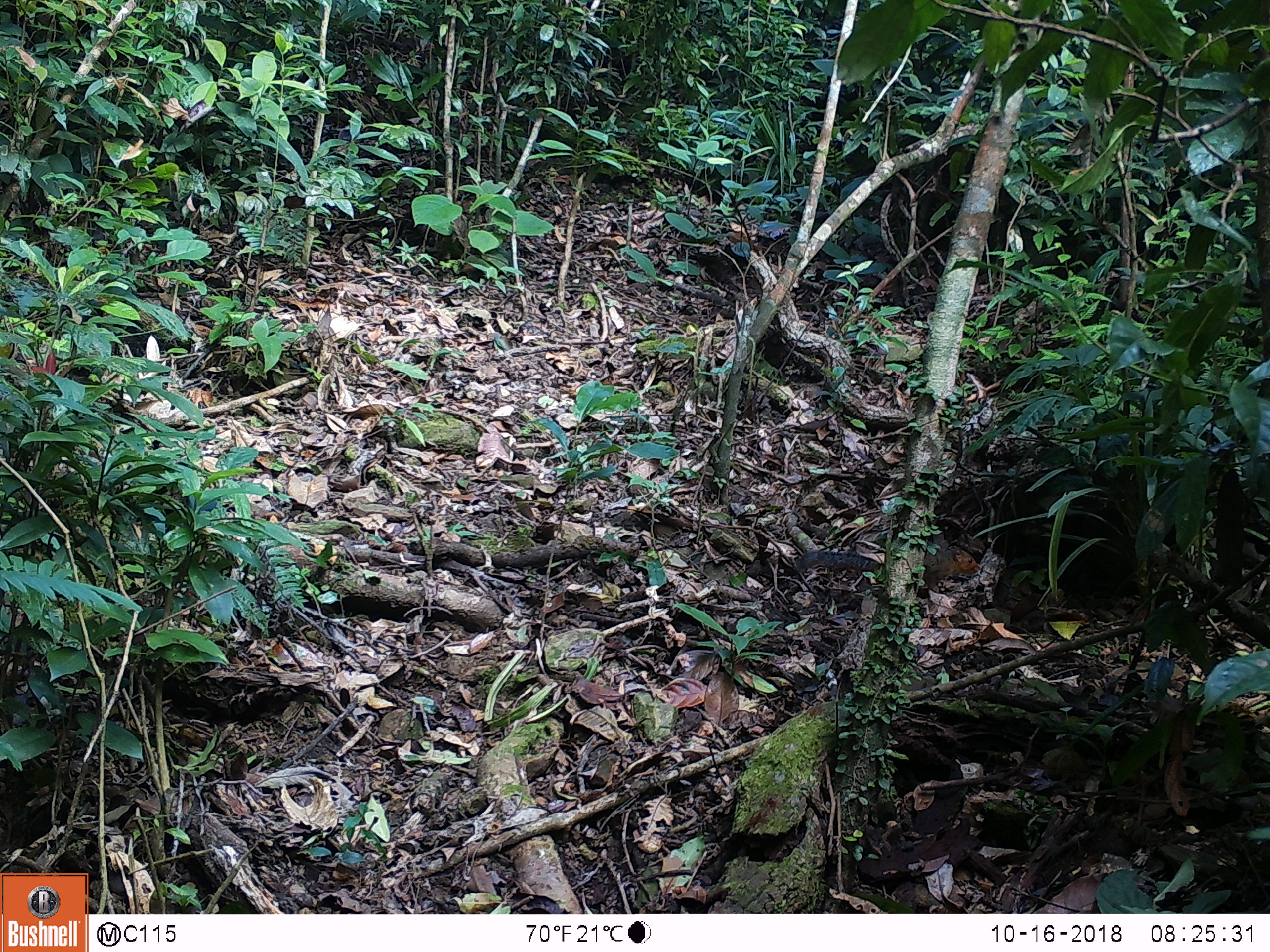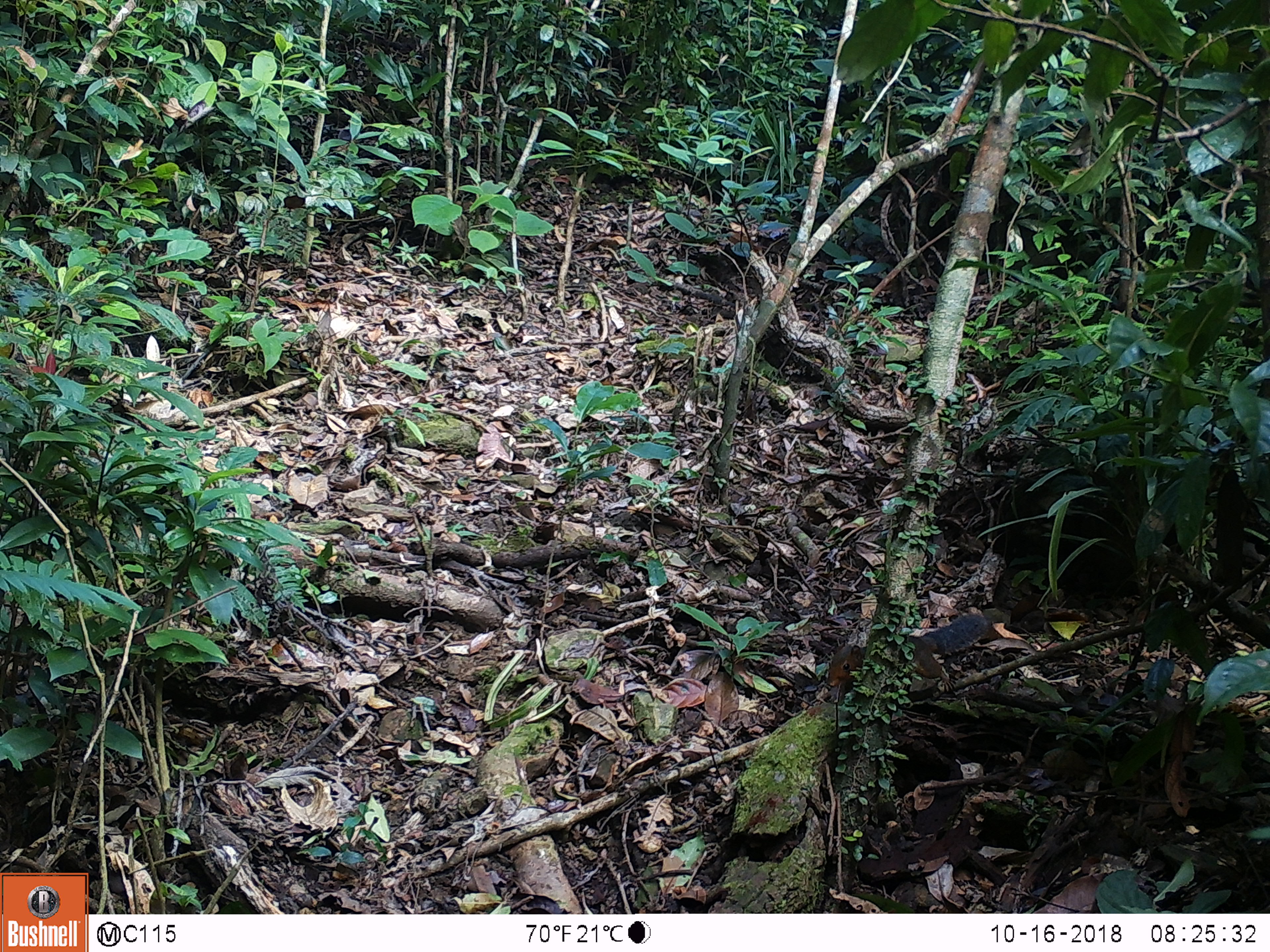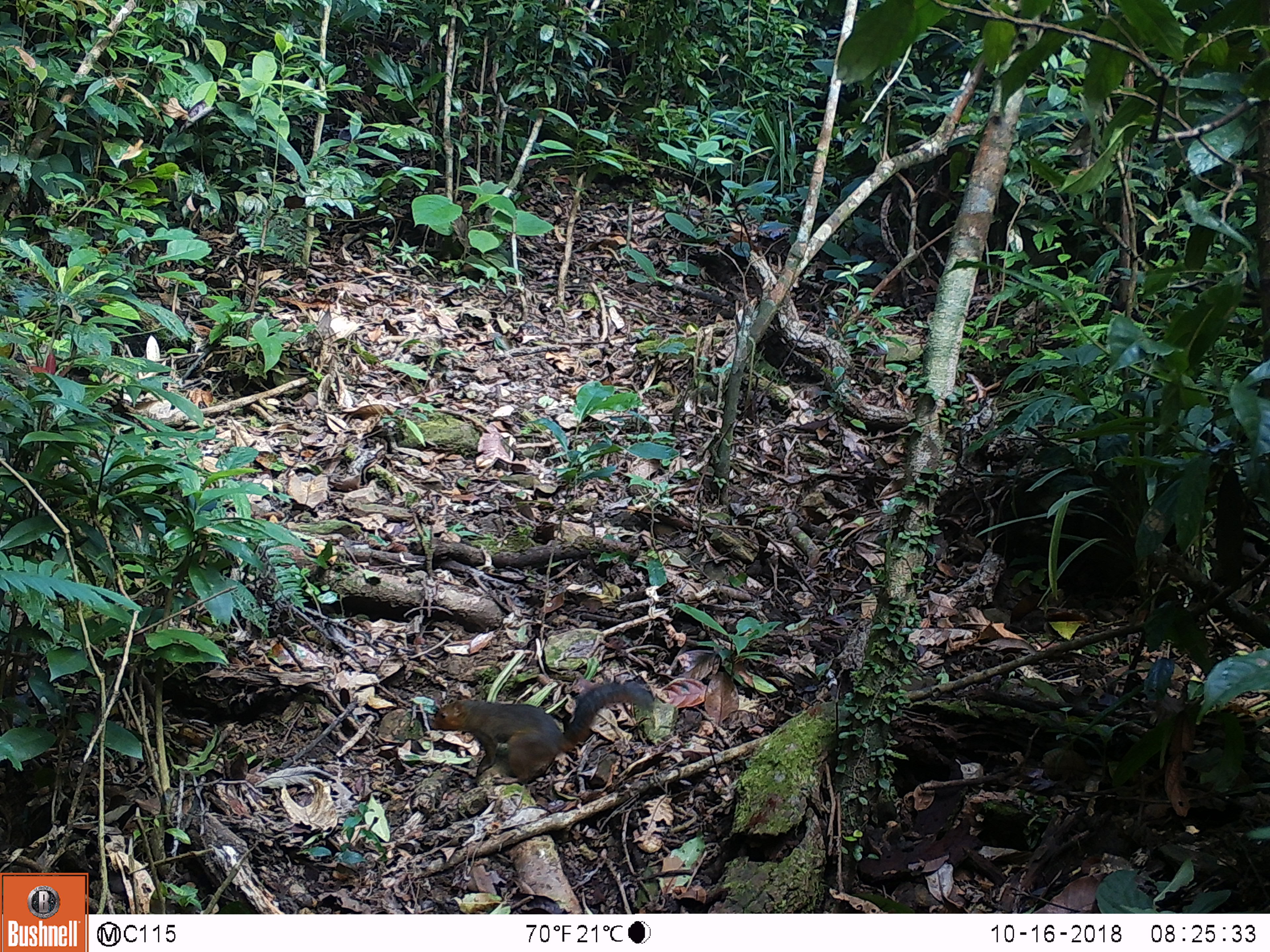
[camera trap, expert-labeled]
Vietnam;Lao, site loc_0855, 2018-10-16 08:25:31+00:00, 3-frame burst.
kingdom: Animalia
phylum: Chordata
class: Mammalia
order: Rodentia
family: Sciuridae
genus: Dremomys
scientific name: Dremomys rufigenis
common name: red-cheeked squirrel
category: red cheeked squirrel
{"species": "red cheeked squirrel (red-cheeked squirrel) (Dremomys rufigenis)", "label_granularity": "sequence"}